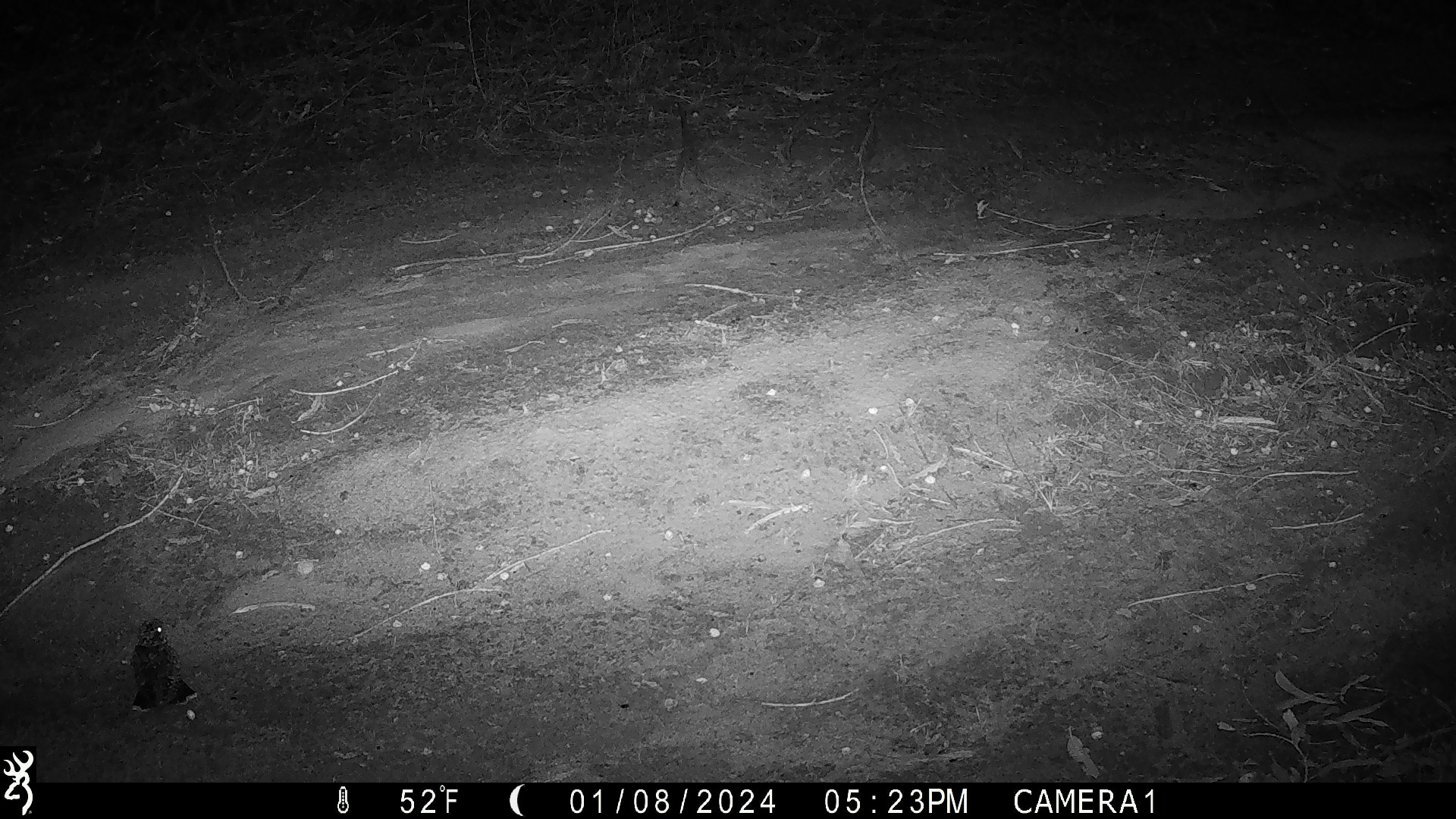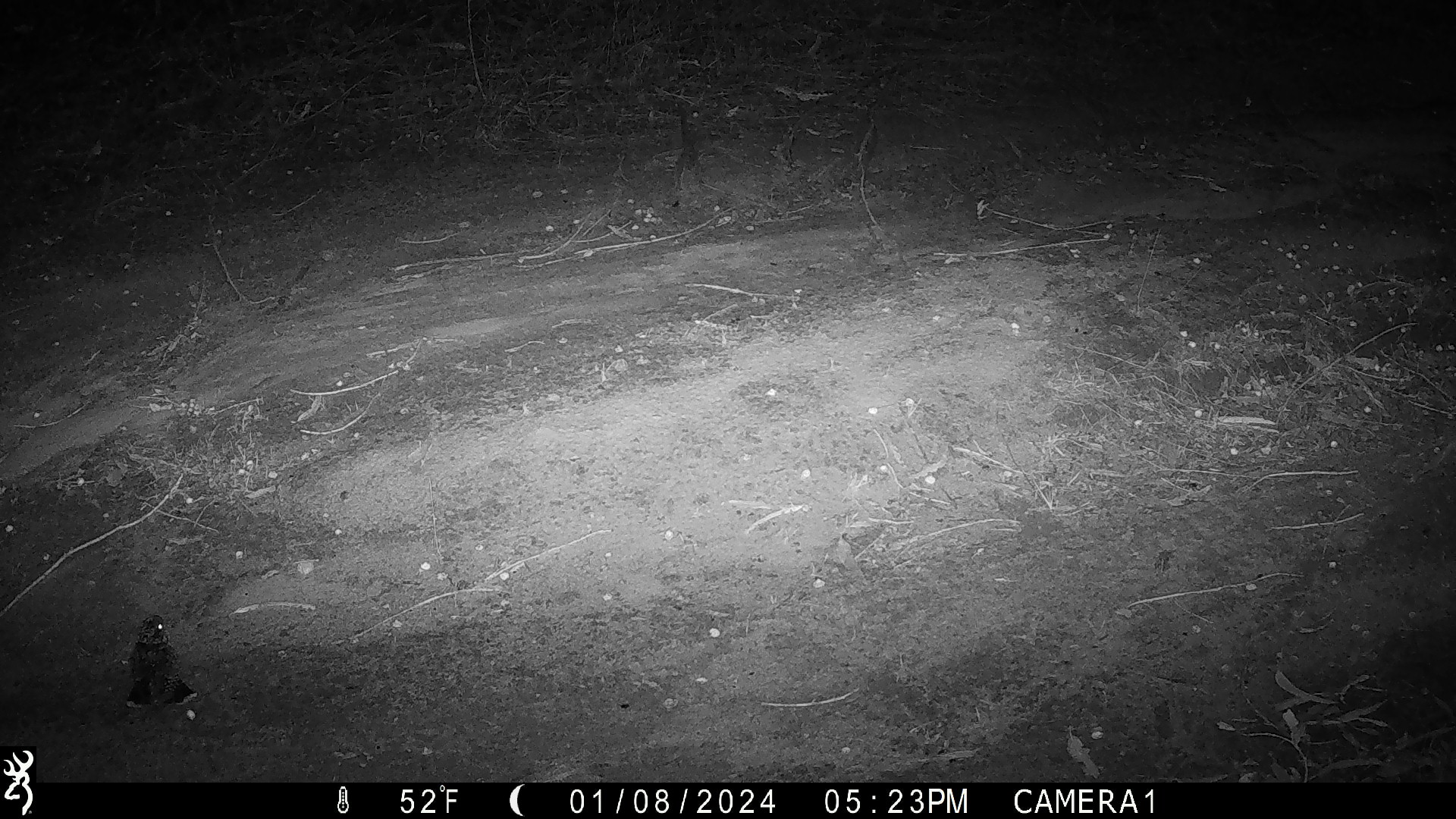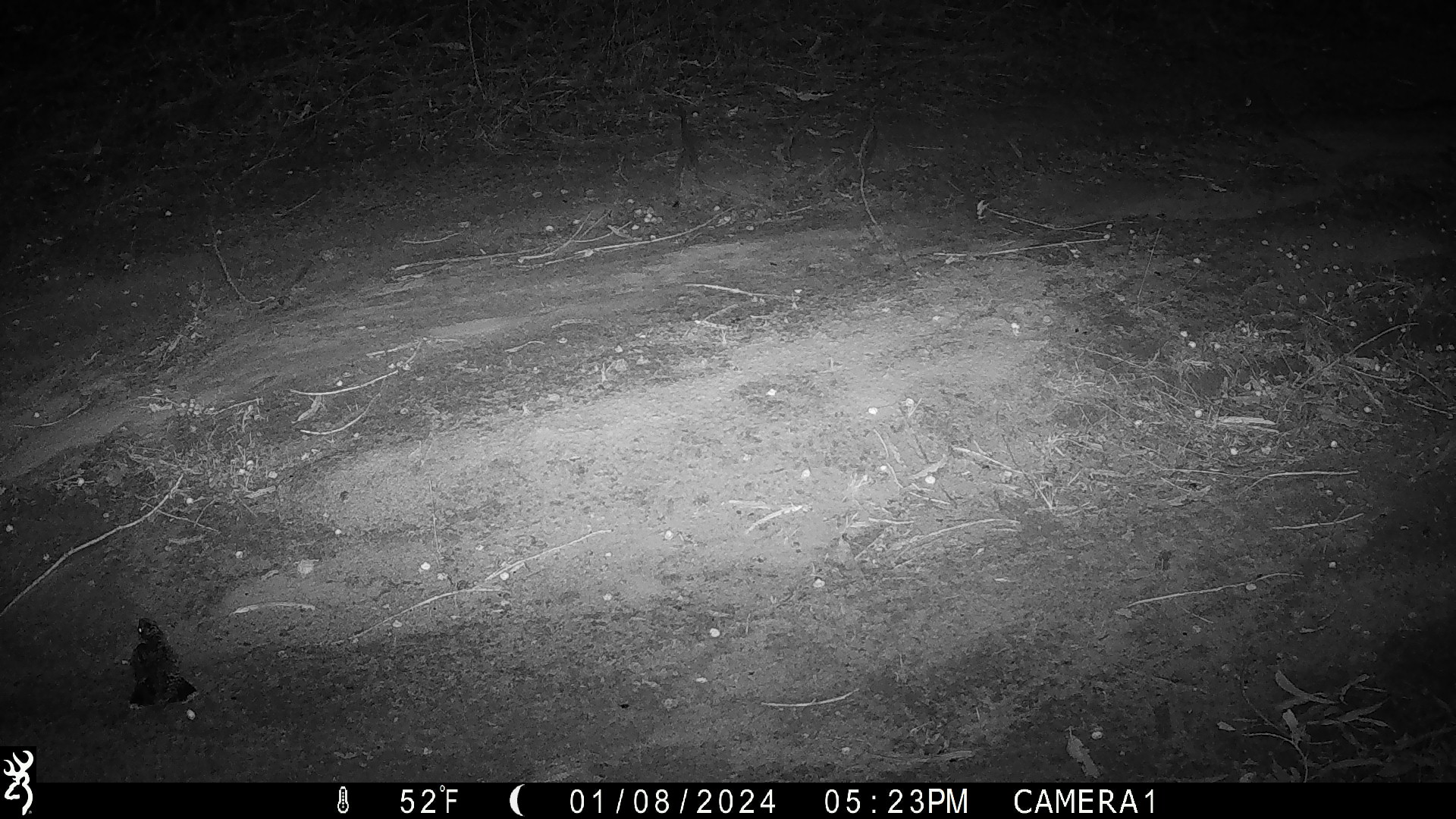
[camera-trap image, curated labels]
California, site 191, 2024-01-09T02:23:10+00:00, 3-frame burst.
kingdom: Animalia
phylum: Chordata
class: Aves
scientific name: Aves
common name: bird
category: unknown bird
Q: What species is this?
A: Unknown bird (bird) (Aves).